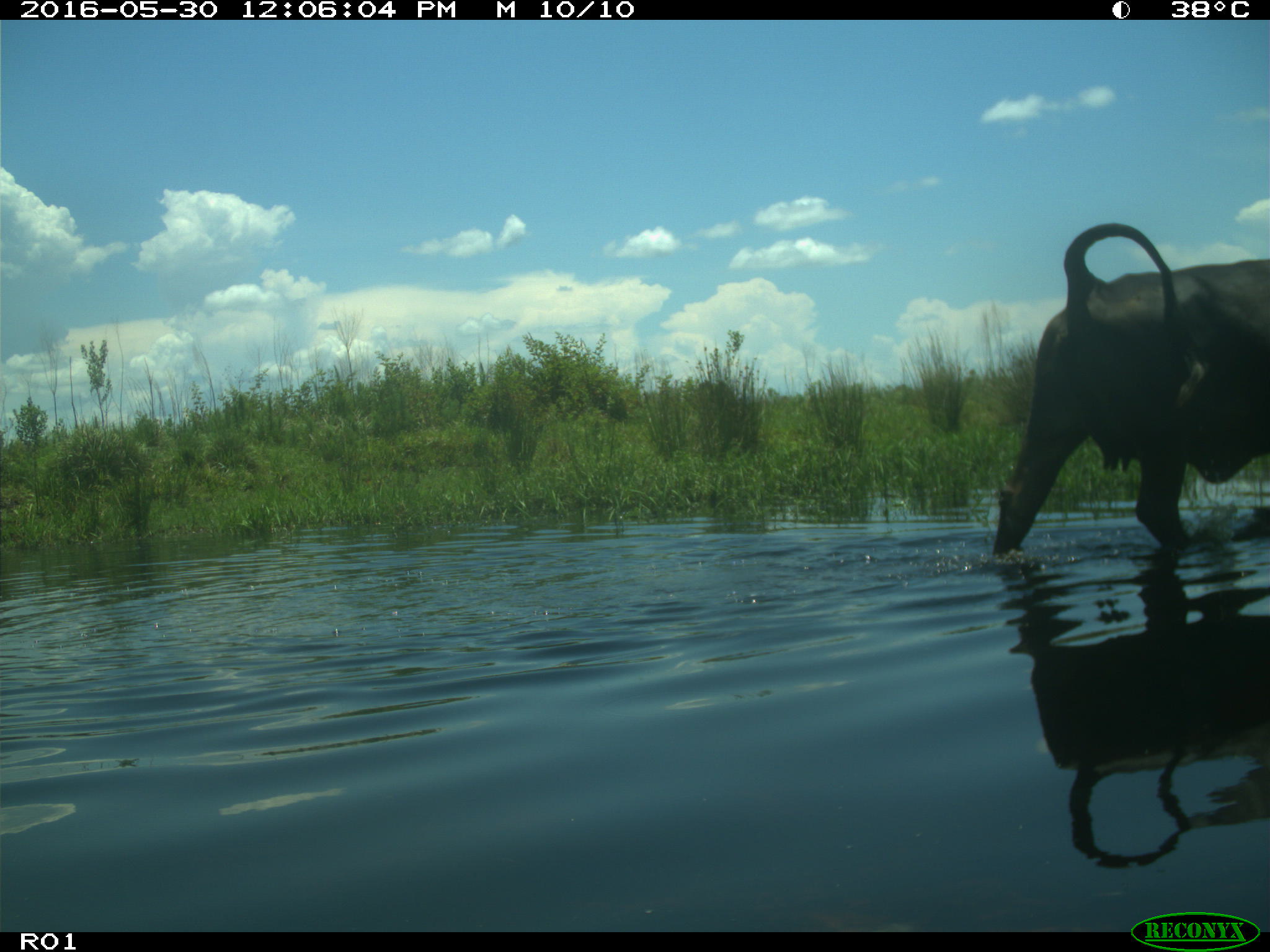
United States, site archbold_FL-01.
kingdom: Animalia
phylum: Chordata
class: Mammalia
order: Artiodactyla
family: Bovidae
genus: Bos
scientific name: Bos taurus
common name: domestic cow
Bos taurus (domestic cow).